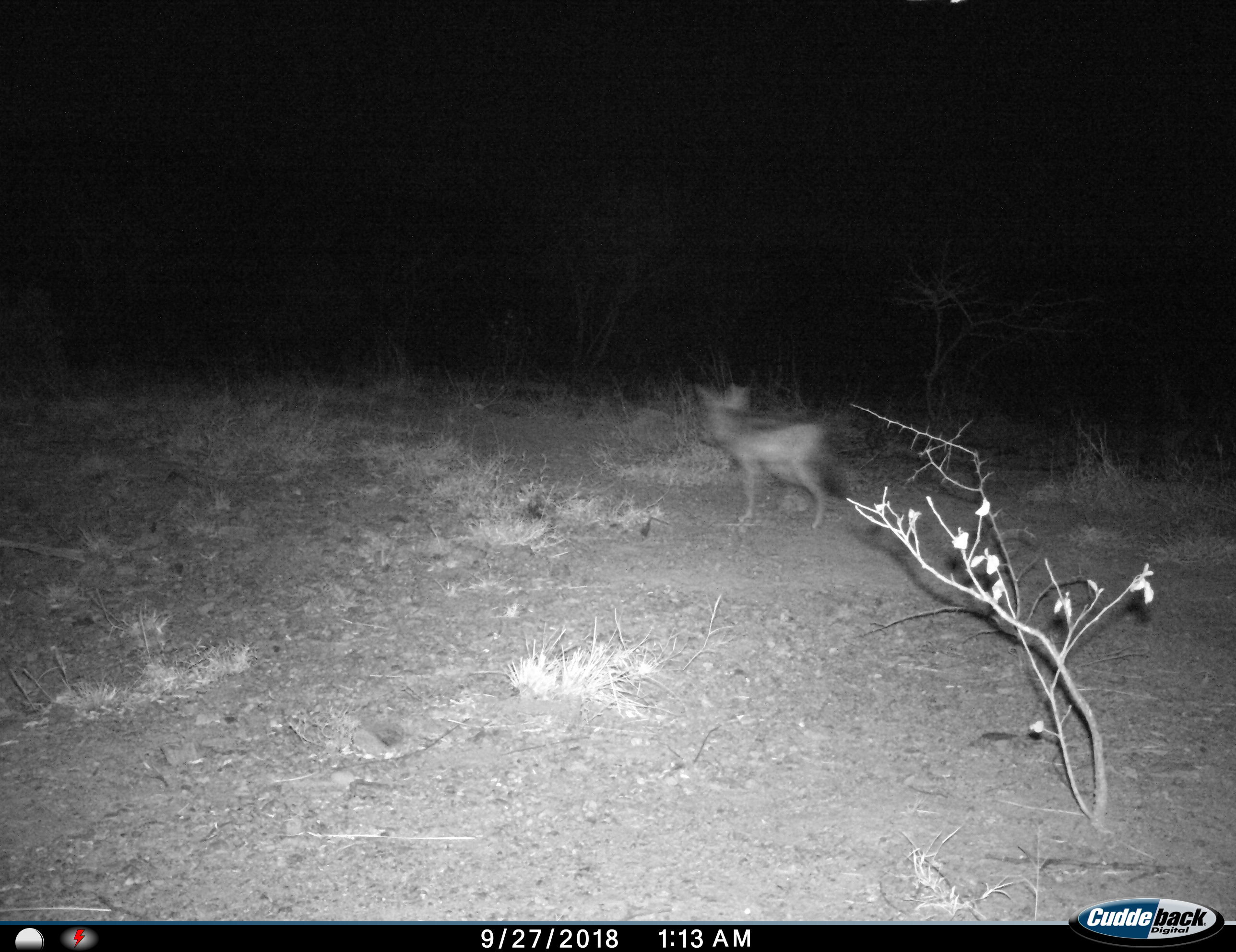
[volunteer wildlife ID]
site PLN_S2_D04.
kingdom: Animalia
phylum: Chordata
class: Mammalia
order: Carnivora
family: Canidae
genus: Lupulella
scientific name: Lupulella mesomelas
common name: black-backed jackal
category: jackalblackbacked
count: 1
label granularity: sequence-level